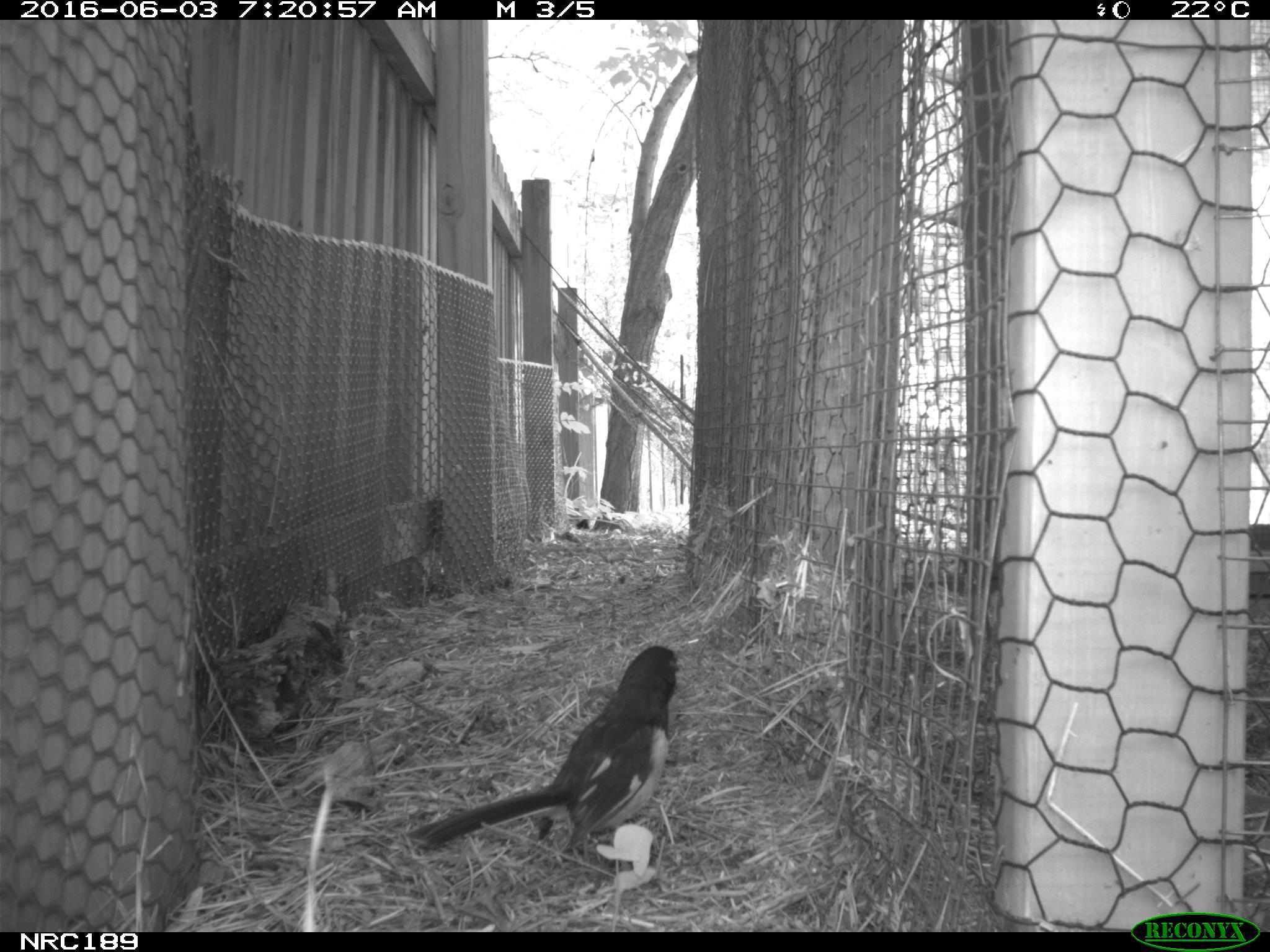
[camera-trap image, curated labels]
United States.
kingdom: Animalia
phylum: Chordata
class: Aves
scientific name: Aves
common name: bird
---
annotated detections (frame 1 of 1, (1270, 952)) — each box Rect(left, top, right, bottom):
Bird: Rect(407, 636, 696, 880)